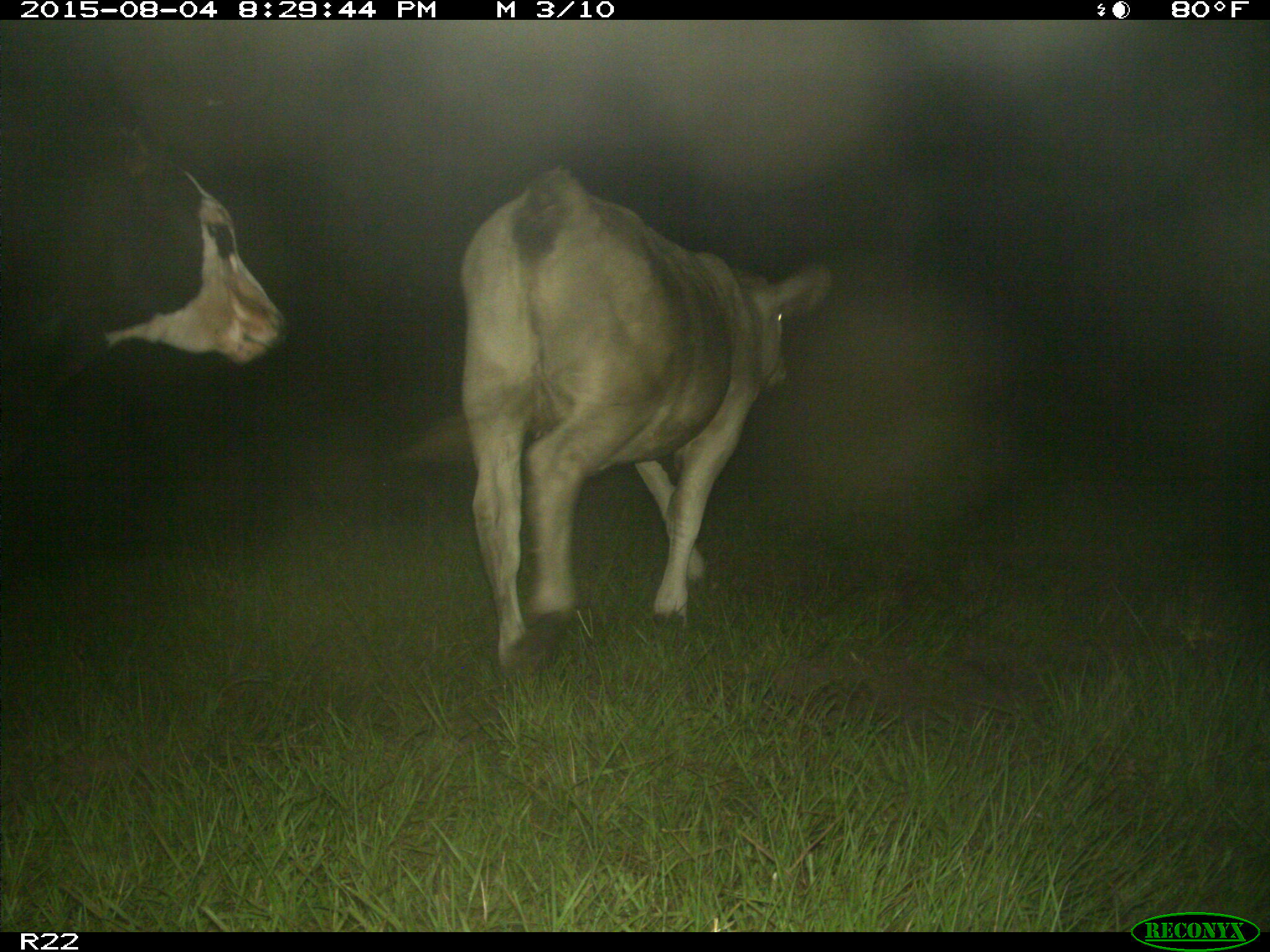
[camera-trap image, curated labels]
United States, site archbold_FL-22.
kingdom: Animalia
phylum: Chordata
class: Mammalia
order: Artiodactyla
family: Bovidae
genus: Bos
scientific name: Bos taurus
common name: domestic cow